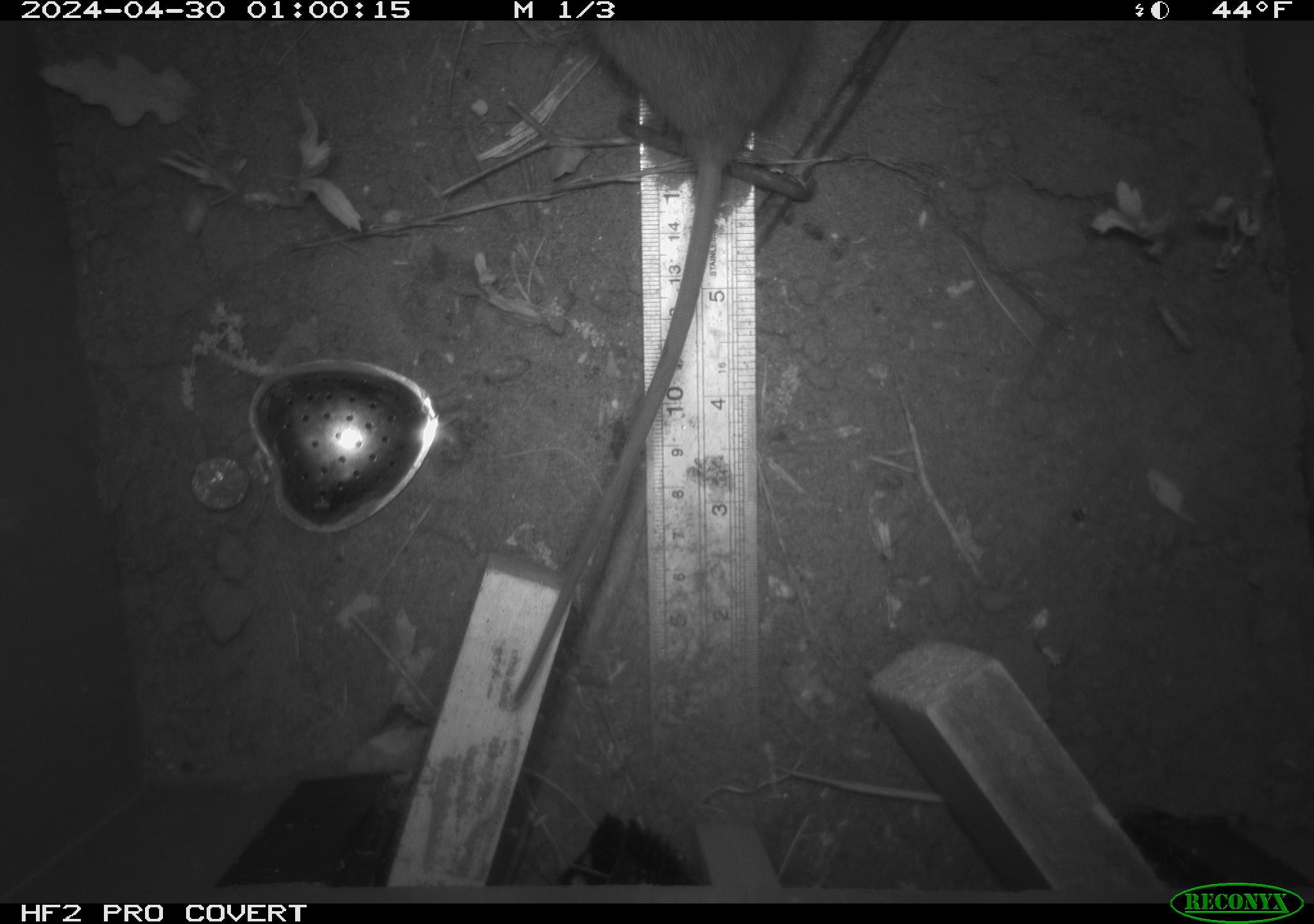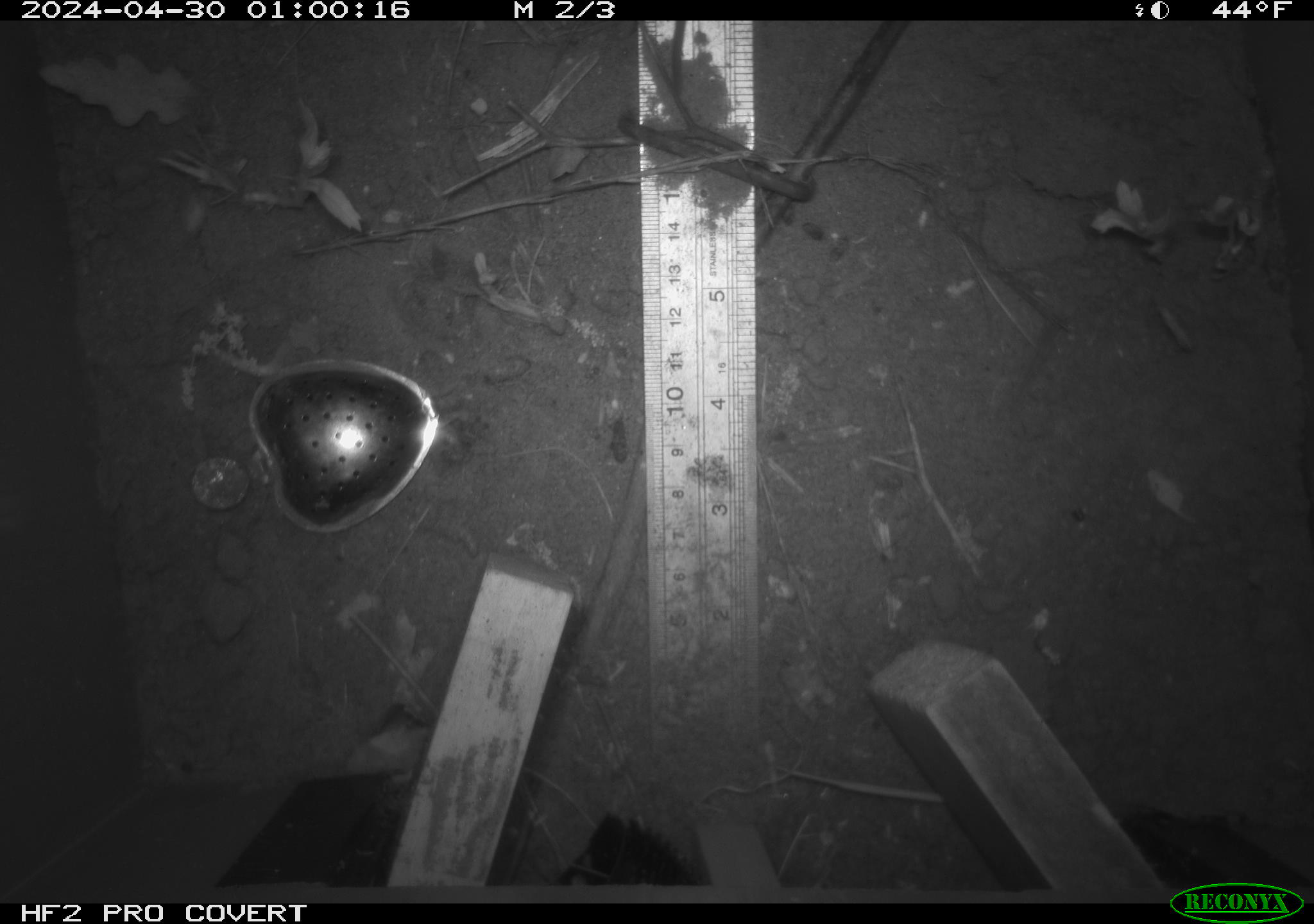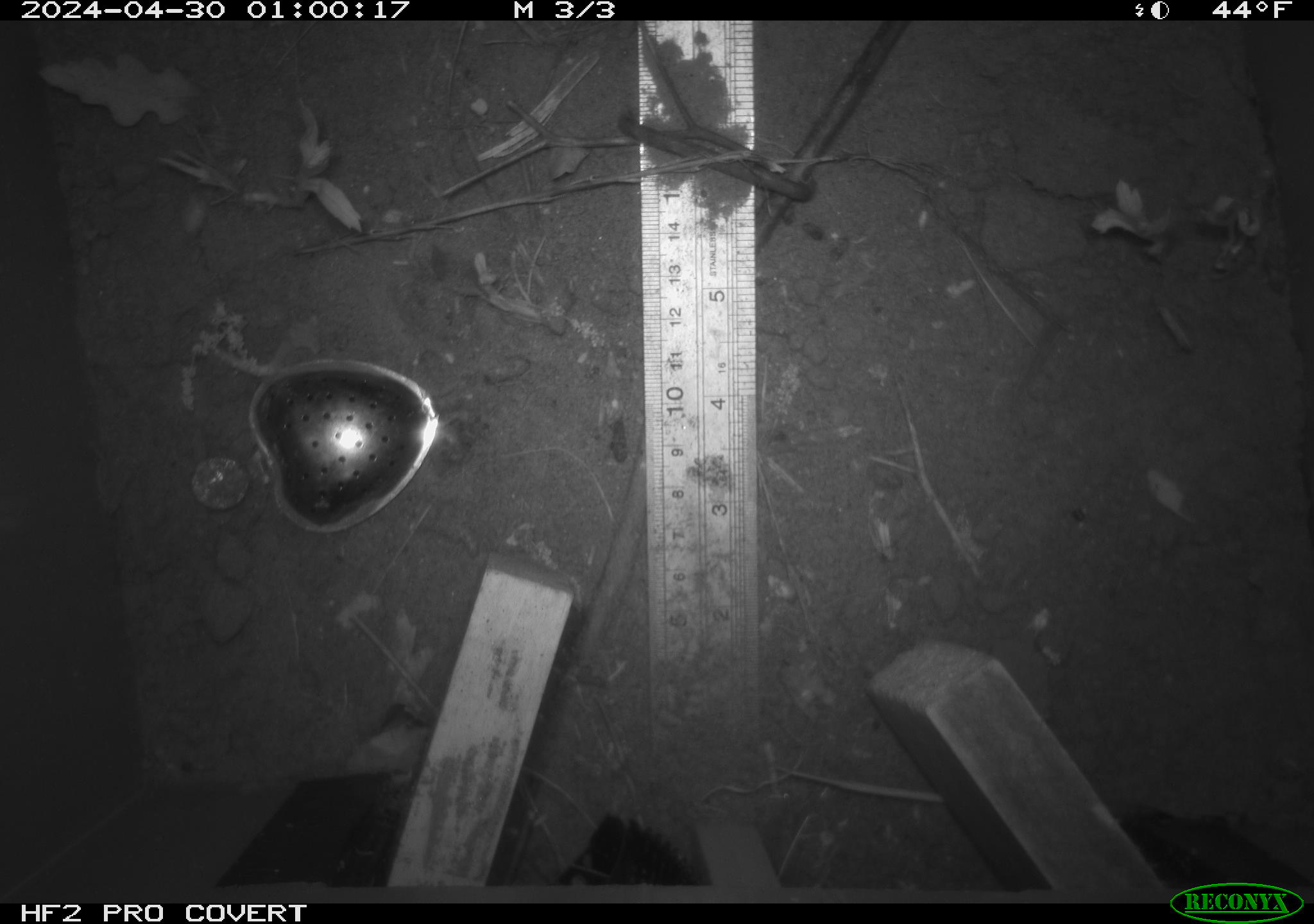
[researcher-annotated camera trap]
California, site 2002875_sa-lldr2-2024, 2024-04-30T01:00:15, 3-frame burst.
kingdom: Animalia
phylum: Chordata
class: Mammalia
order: Rodentia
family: Muridae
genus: Rattus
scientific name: Rattus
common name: rat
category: rattus species